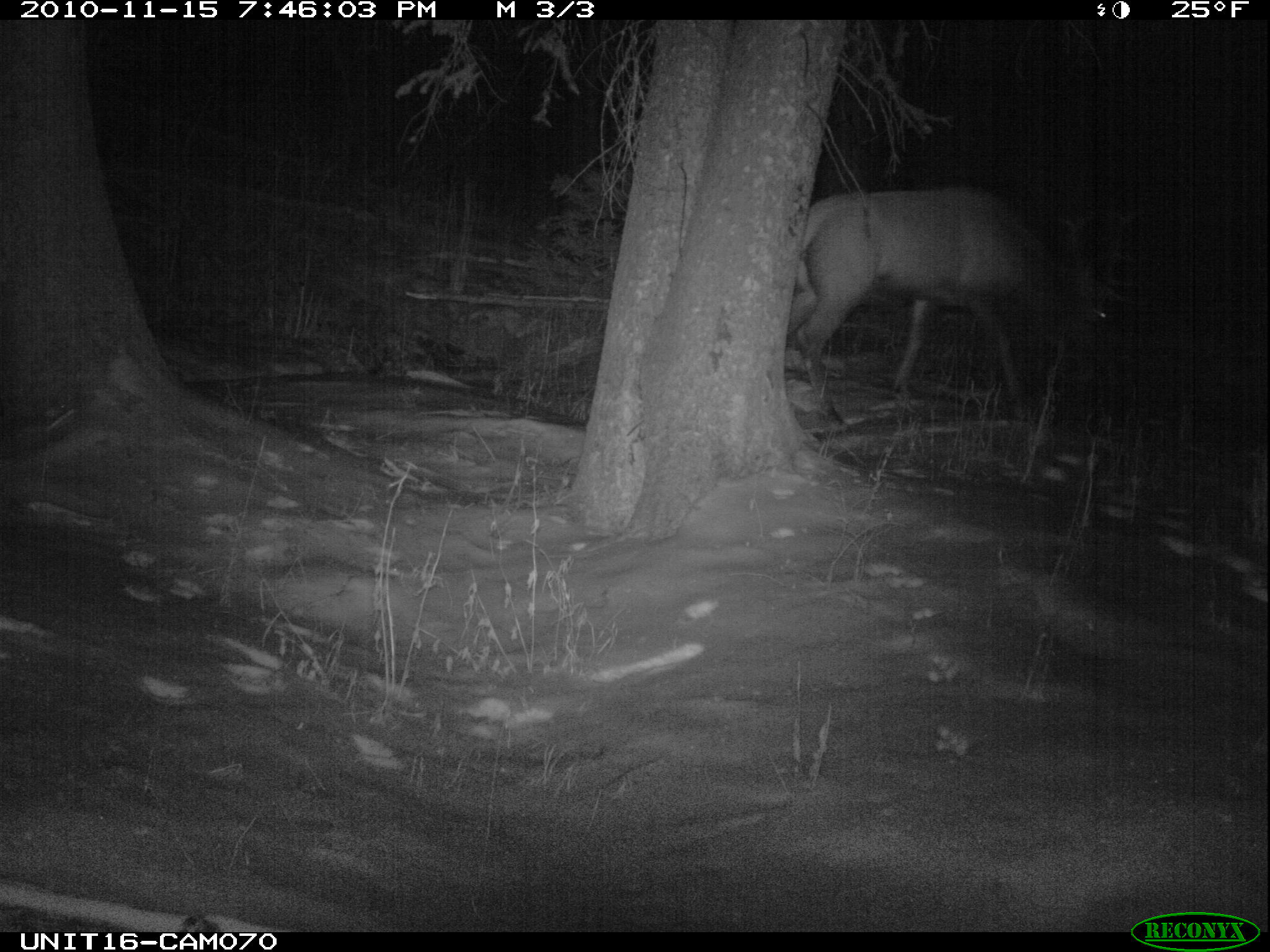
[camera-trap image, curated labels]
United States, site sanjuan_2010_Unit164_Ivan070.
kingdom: Animalia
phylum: Chordata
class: Mammalia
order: Artiodactyla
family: Cervidae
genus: Cervus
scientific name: Cervus elaphus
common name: red deer